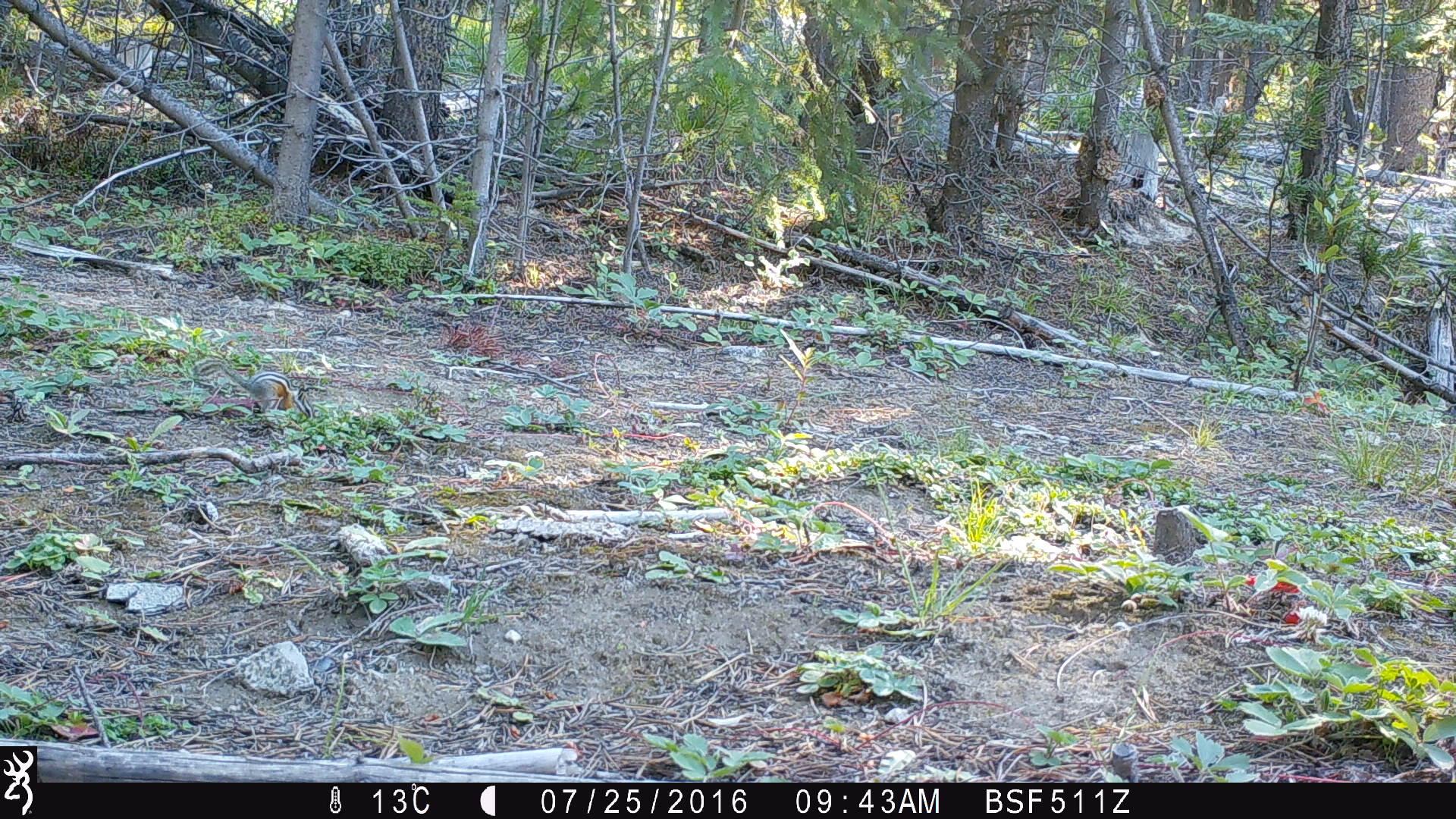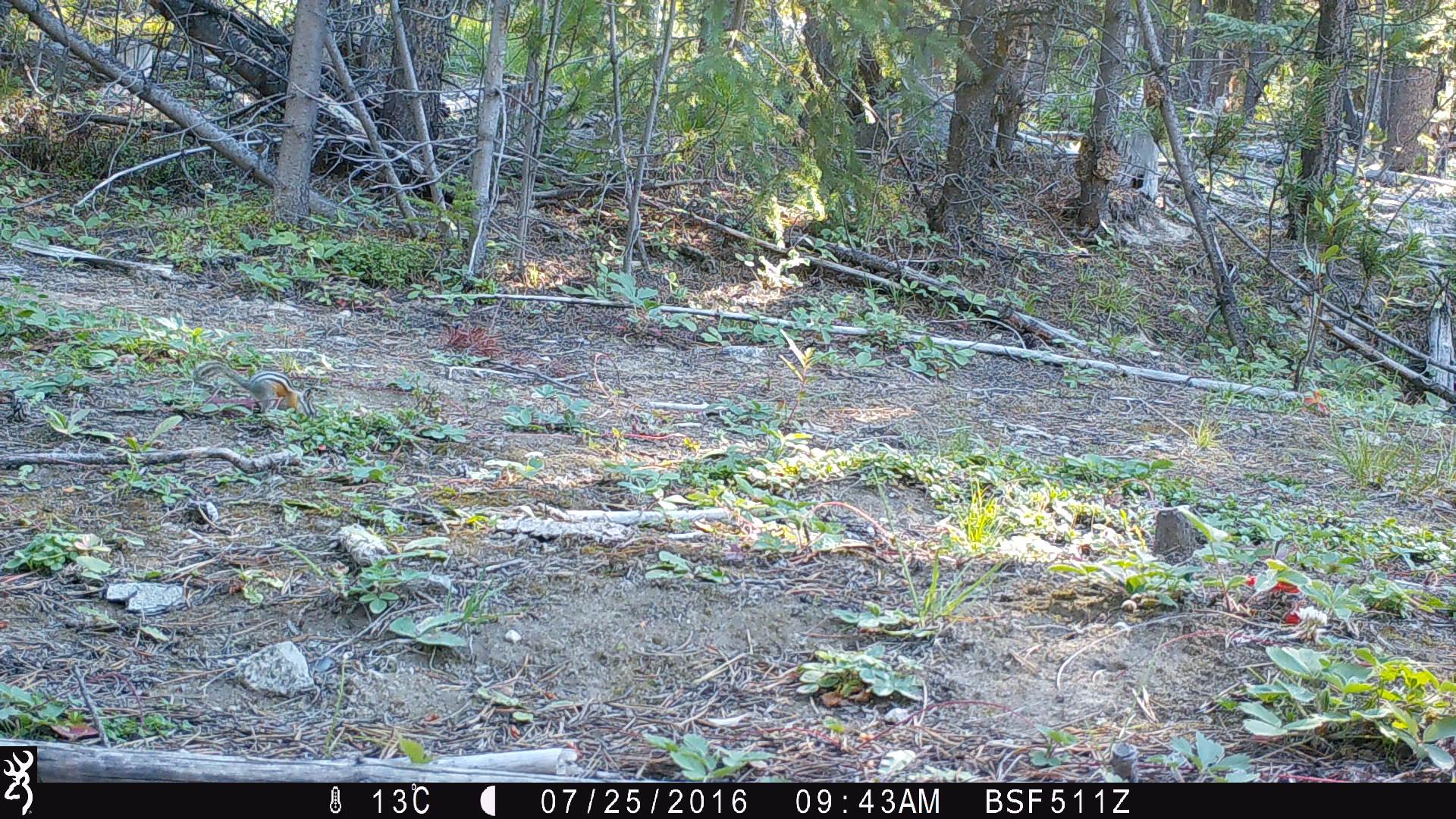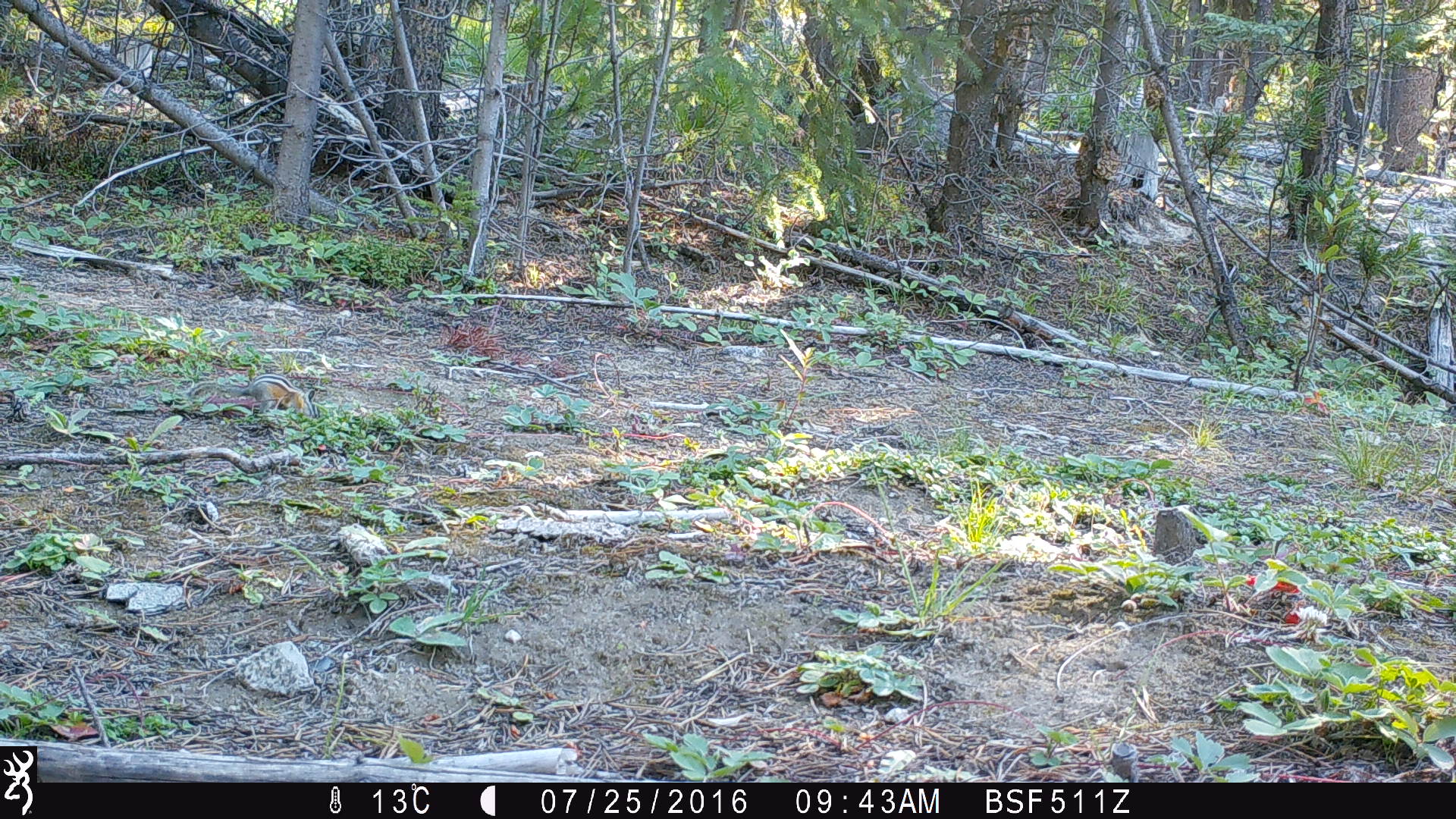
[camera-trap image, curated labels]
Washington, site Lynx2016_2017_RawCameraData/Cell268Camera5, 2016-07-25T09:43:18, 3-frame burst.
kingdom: Animalia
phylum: Chordata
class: Mammalia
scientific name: Mammalia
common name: small mammal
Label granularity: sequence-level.